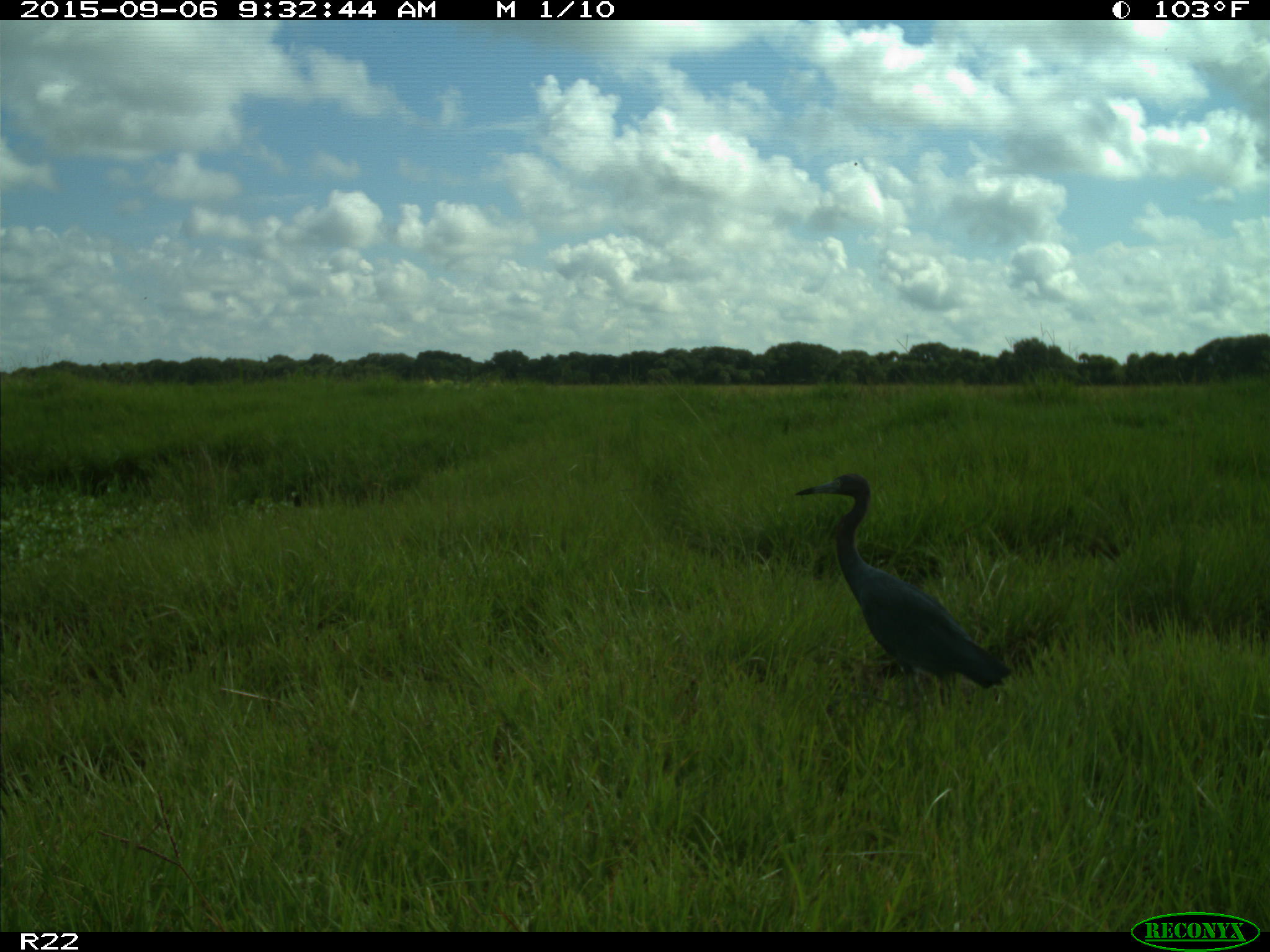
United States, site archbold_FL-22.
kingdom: Animalia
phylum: Chordata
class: Aves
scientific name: Aves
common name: birds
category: unidentified bird